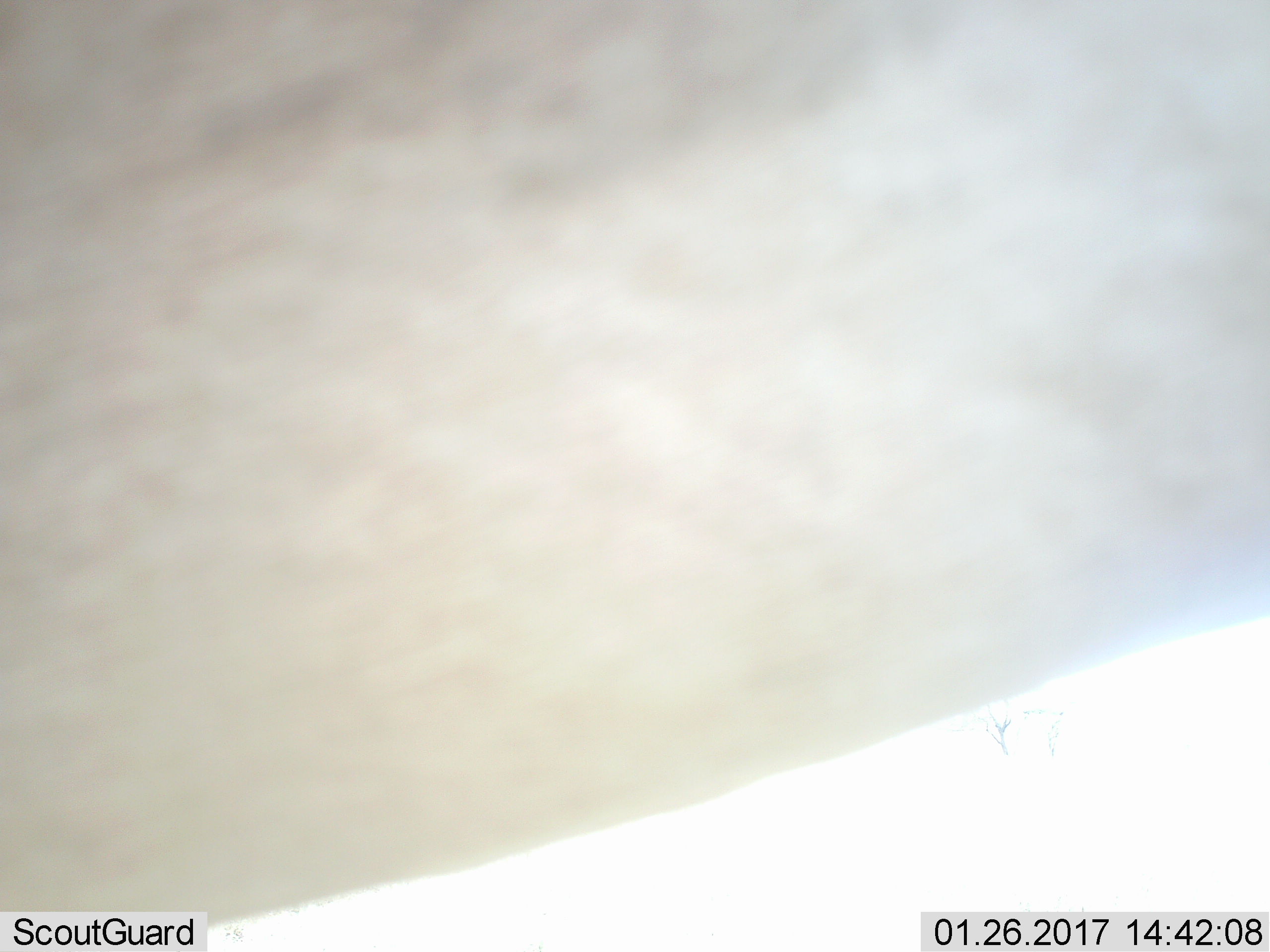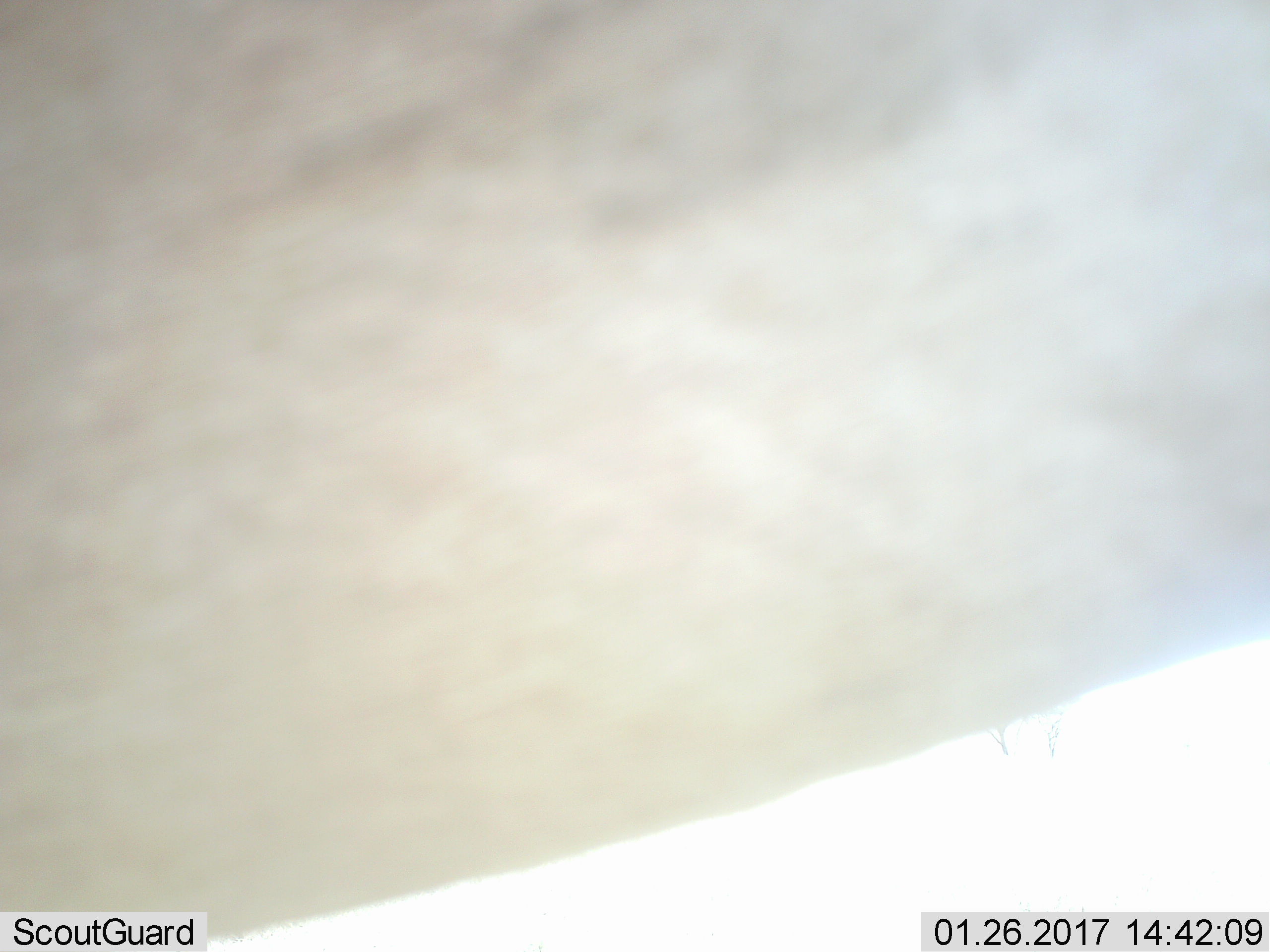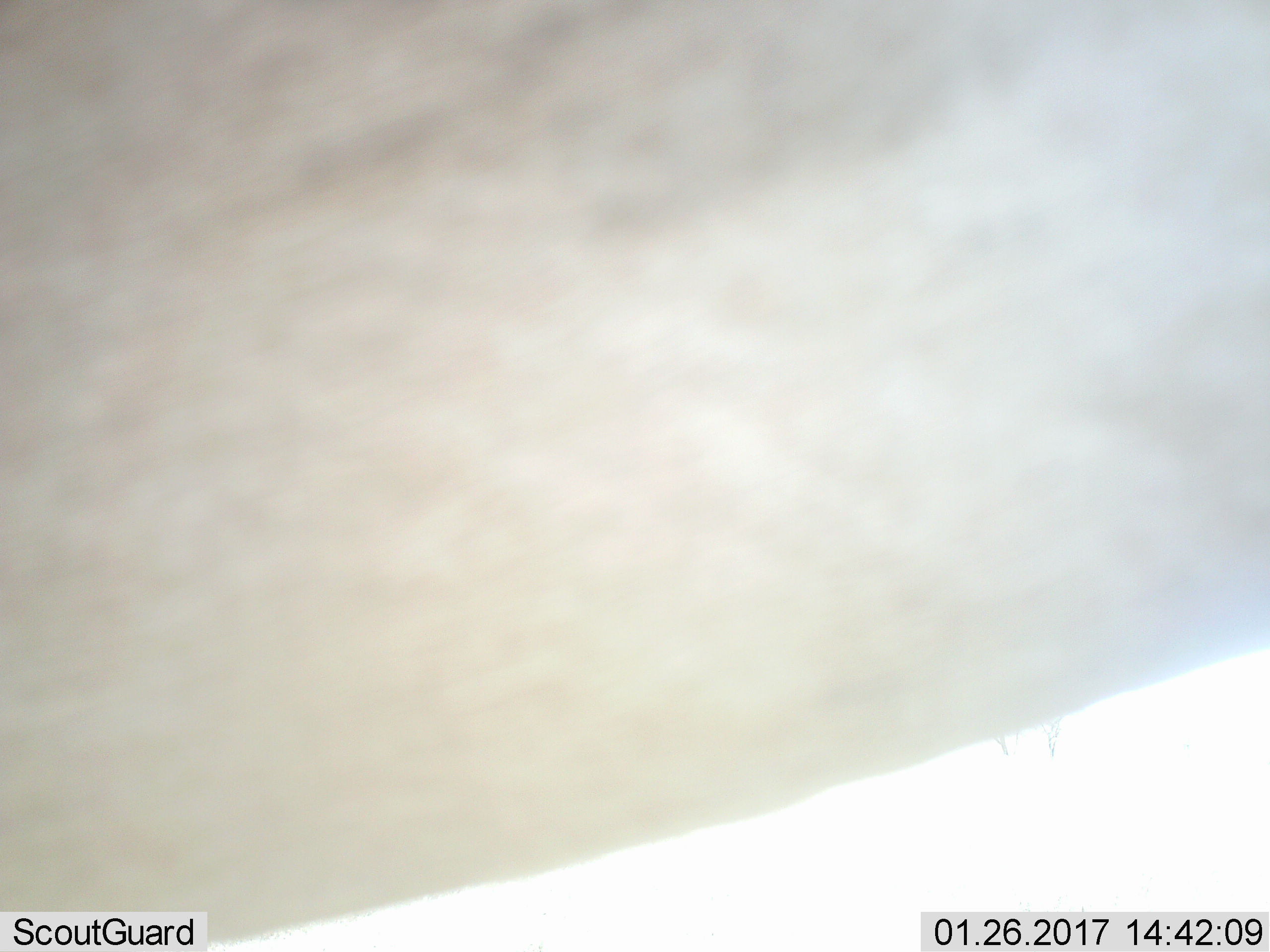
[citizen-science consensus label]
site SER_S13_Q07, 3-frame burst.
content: unidentified animal